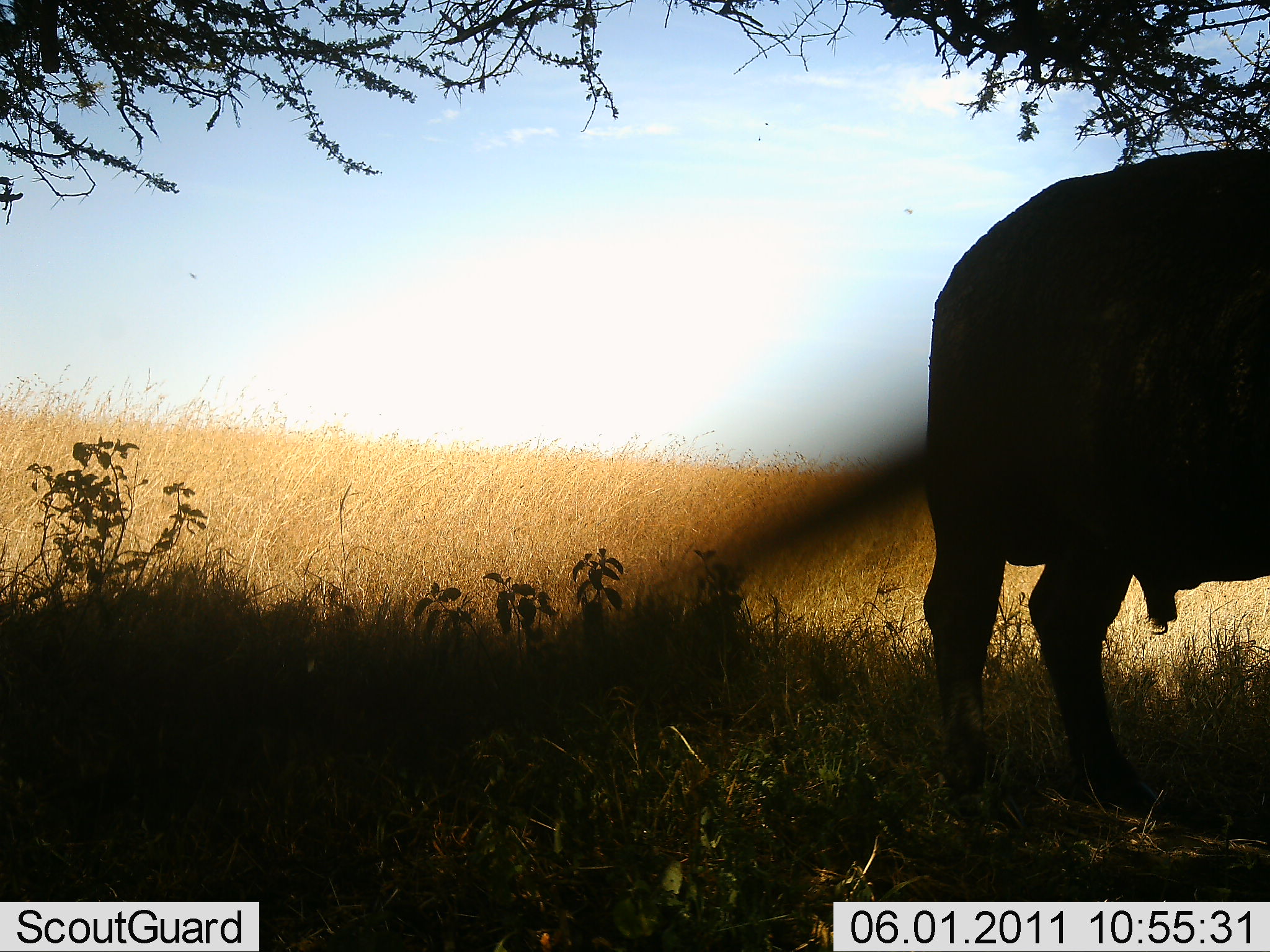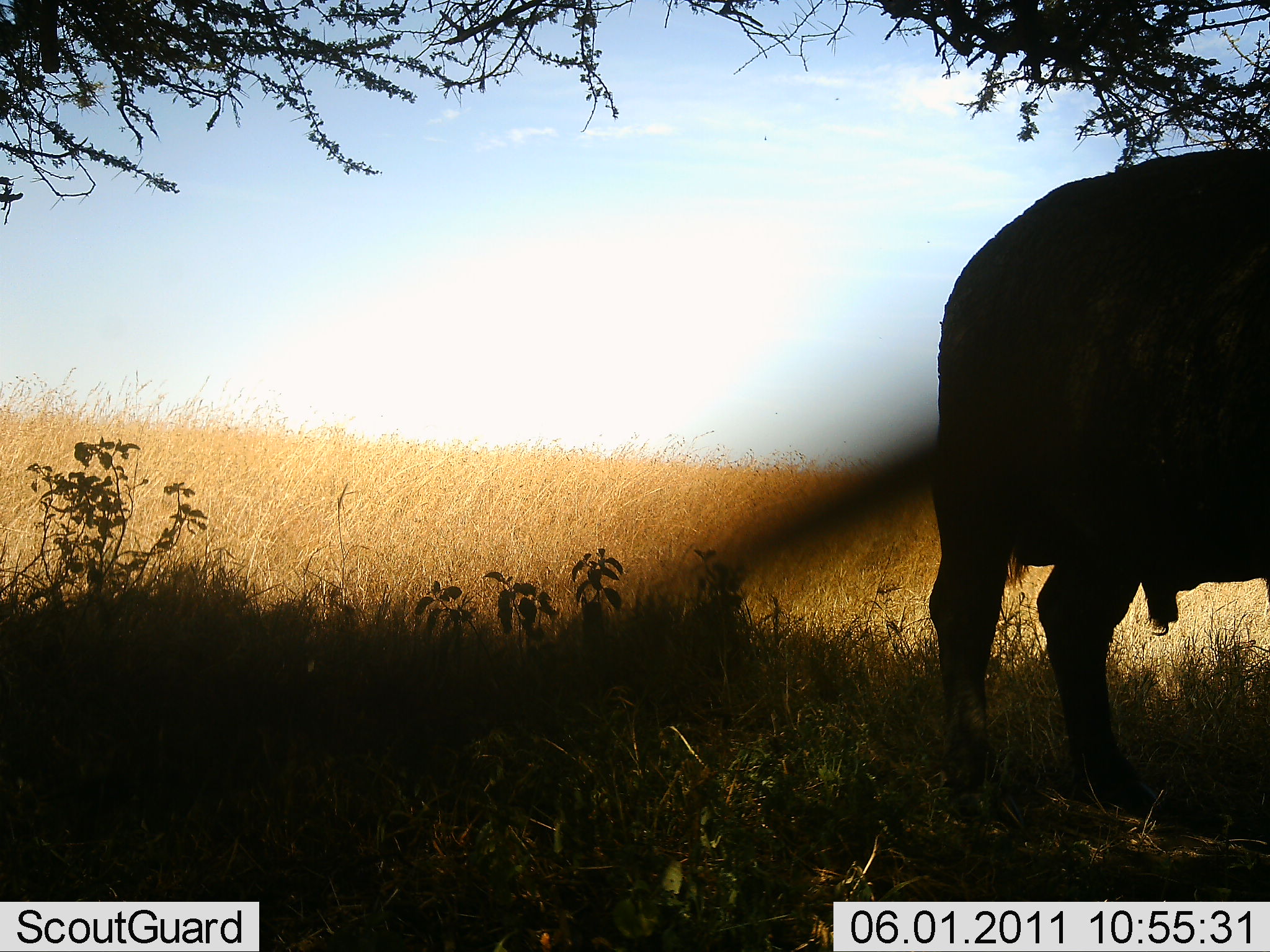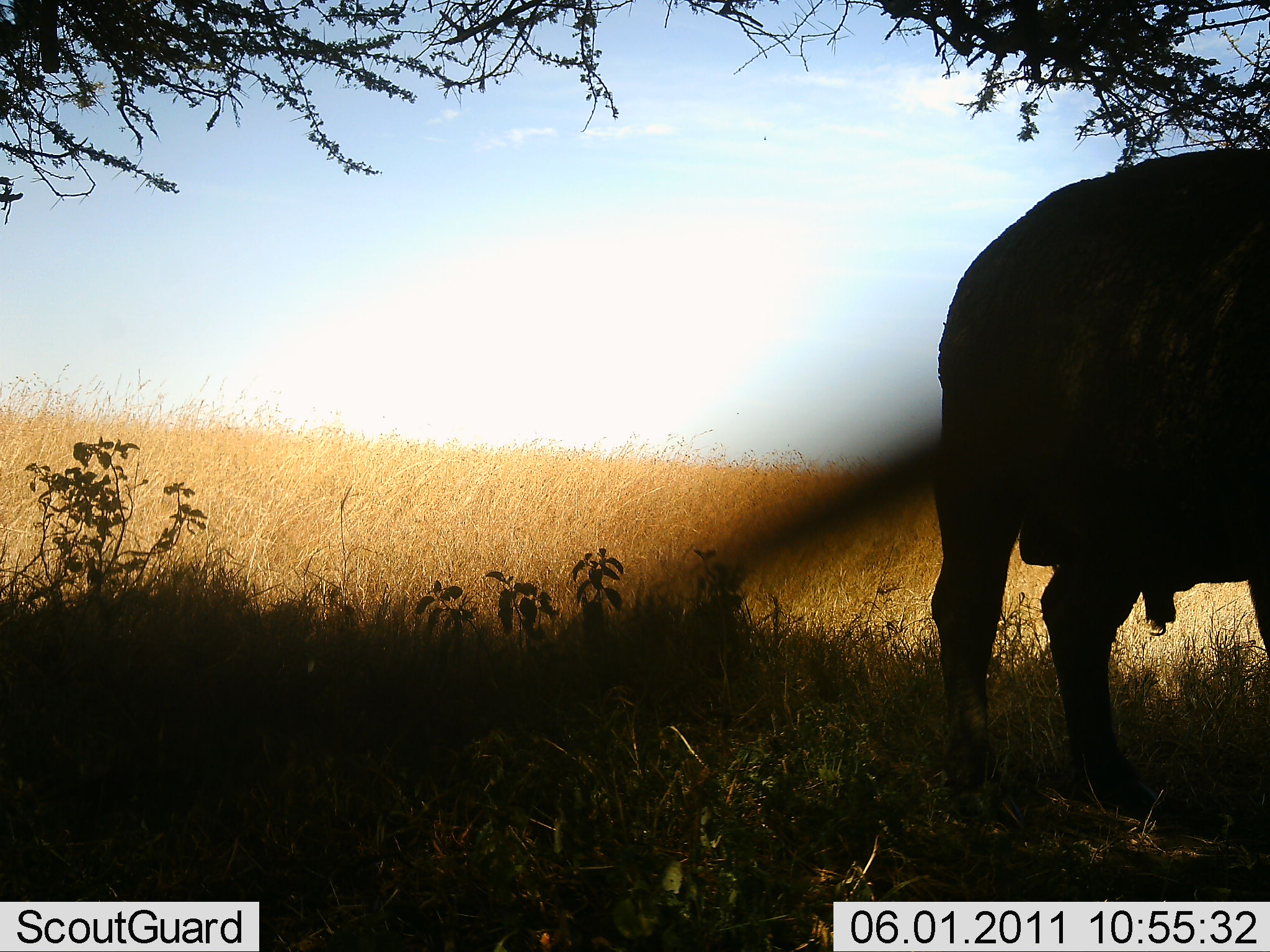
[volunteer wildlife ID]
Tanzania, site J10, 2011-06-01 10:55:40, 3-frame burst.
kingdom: Animalia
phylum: Chordata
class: Mammalia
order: Artiodactyla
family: Bovidae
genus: Syncerus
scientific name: Syncerus caffer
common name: cape buffalo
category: buffalo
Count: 1.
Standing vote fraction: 100%.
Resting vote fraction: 0%.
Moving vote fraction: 0%.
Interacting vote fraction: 0%.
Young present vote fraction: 0%.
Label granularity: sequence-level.